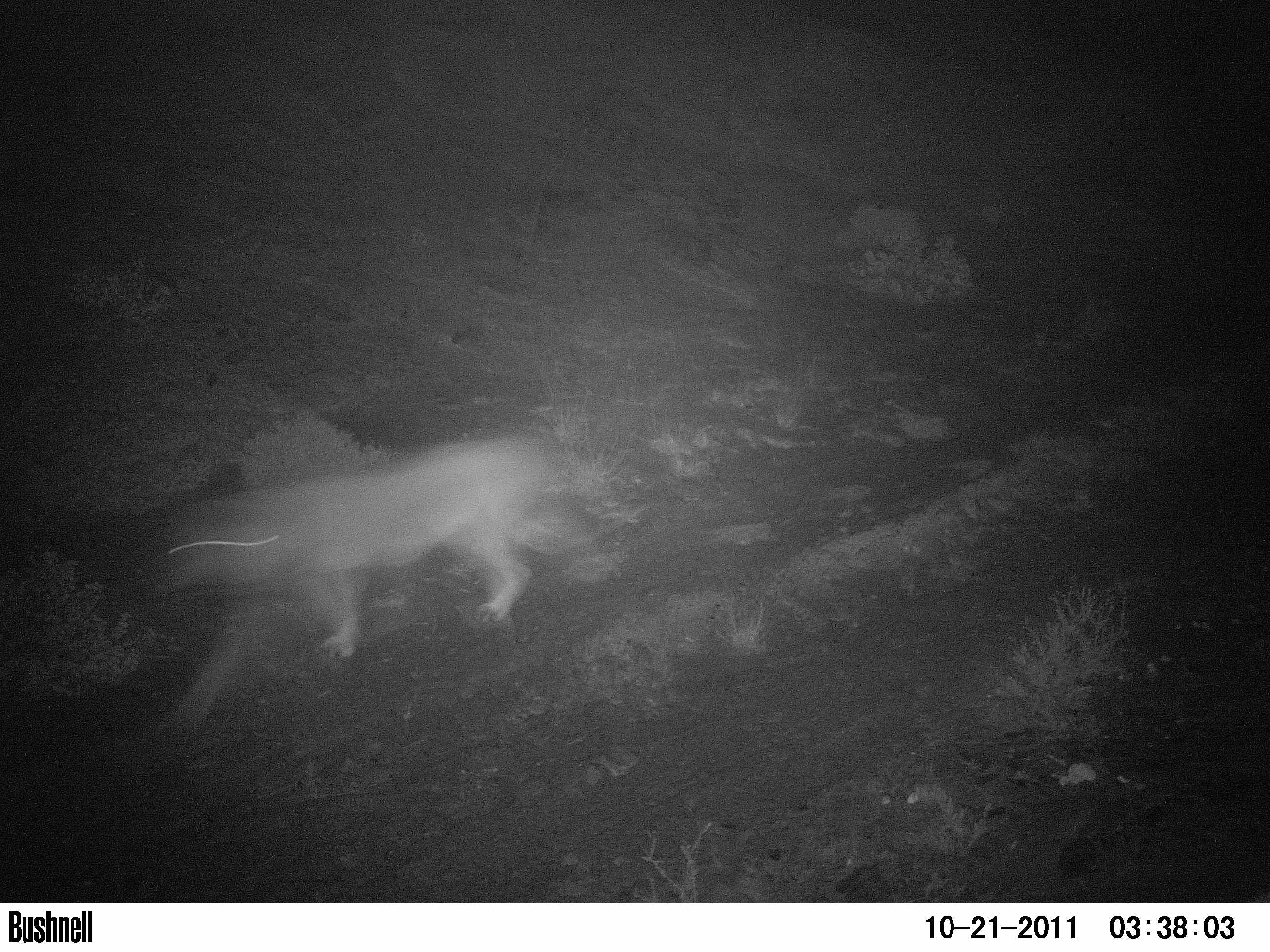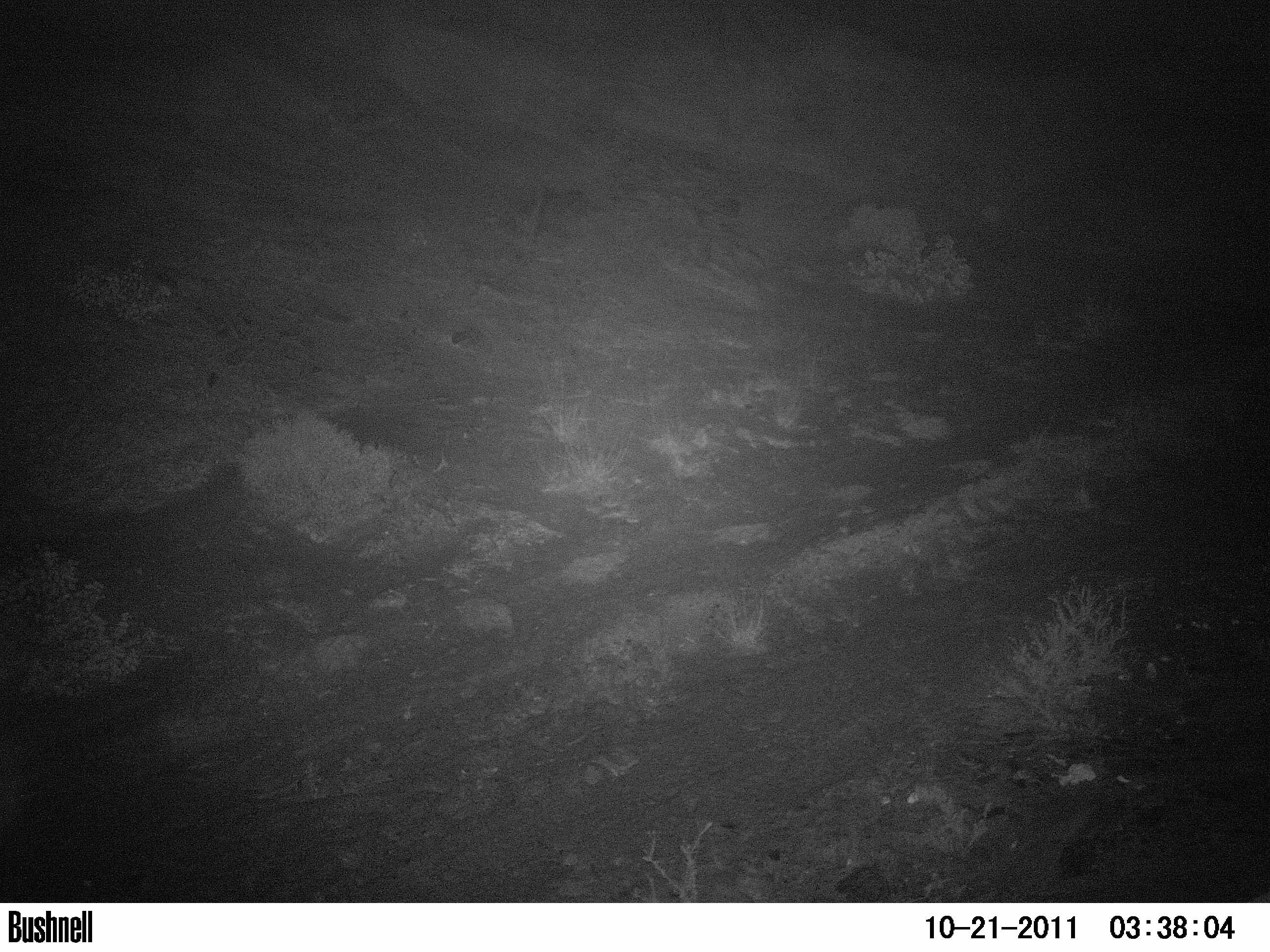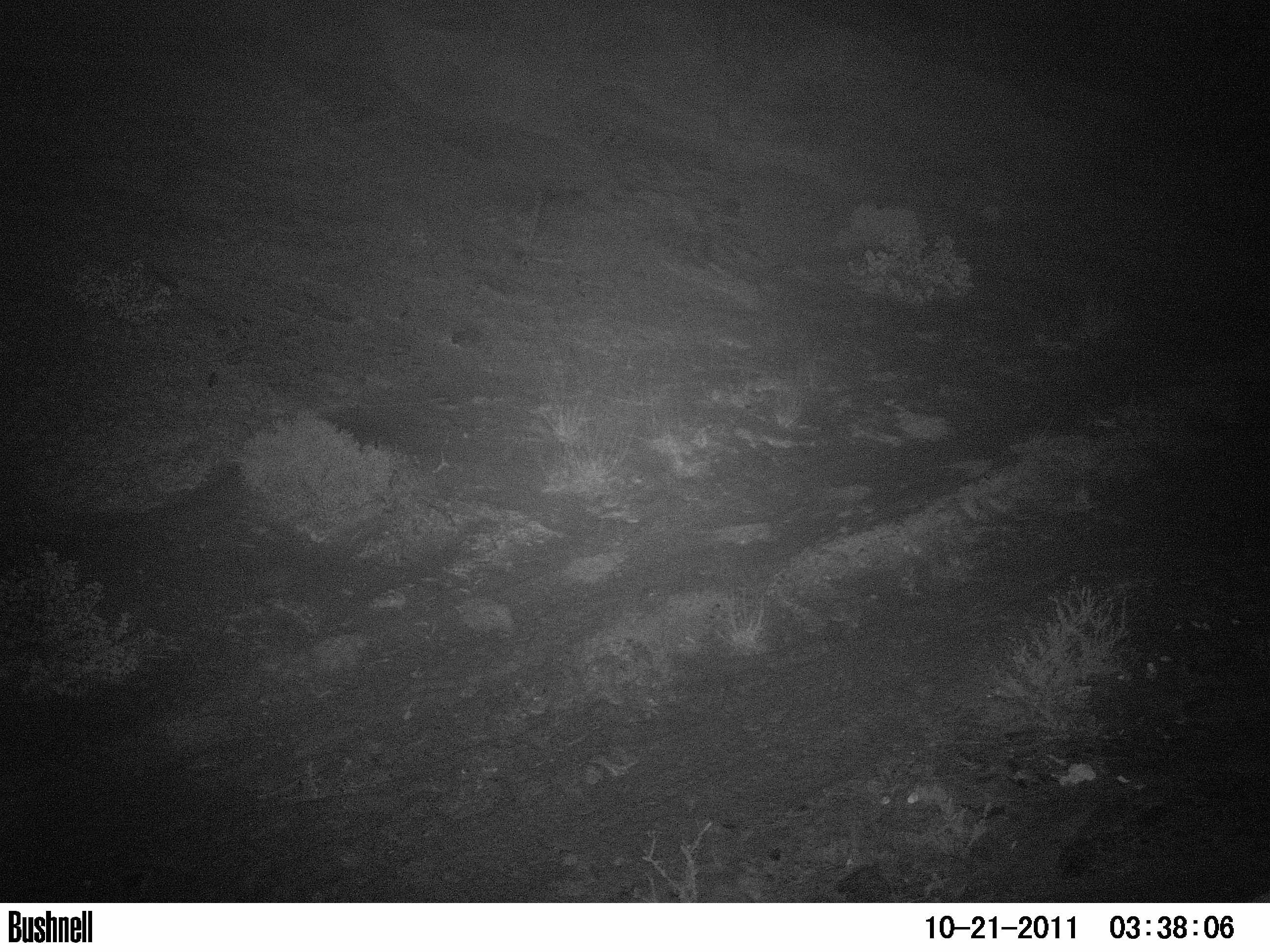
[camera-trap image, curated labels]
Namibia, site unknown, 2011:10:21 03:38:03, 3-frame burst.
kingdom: Animalia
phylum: Chordata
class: Mammalia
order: Carnivora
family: Felidae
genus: Panthera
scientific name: Panthera leo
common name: lion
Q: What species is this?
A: Panthera leo (lion).